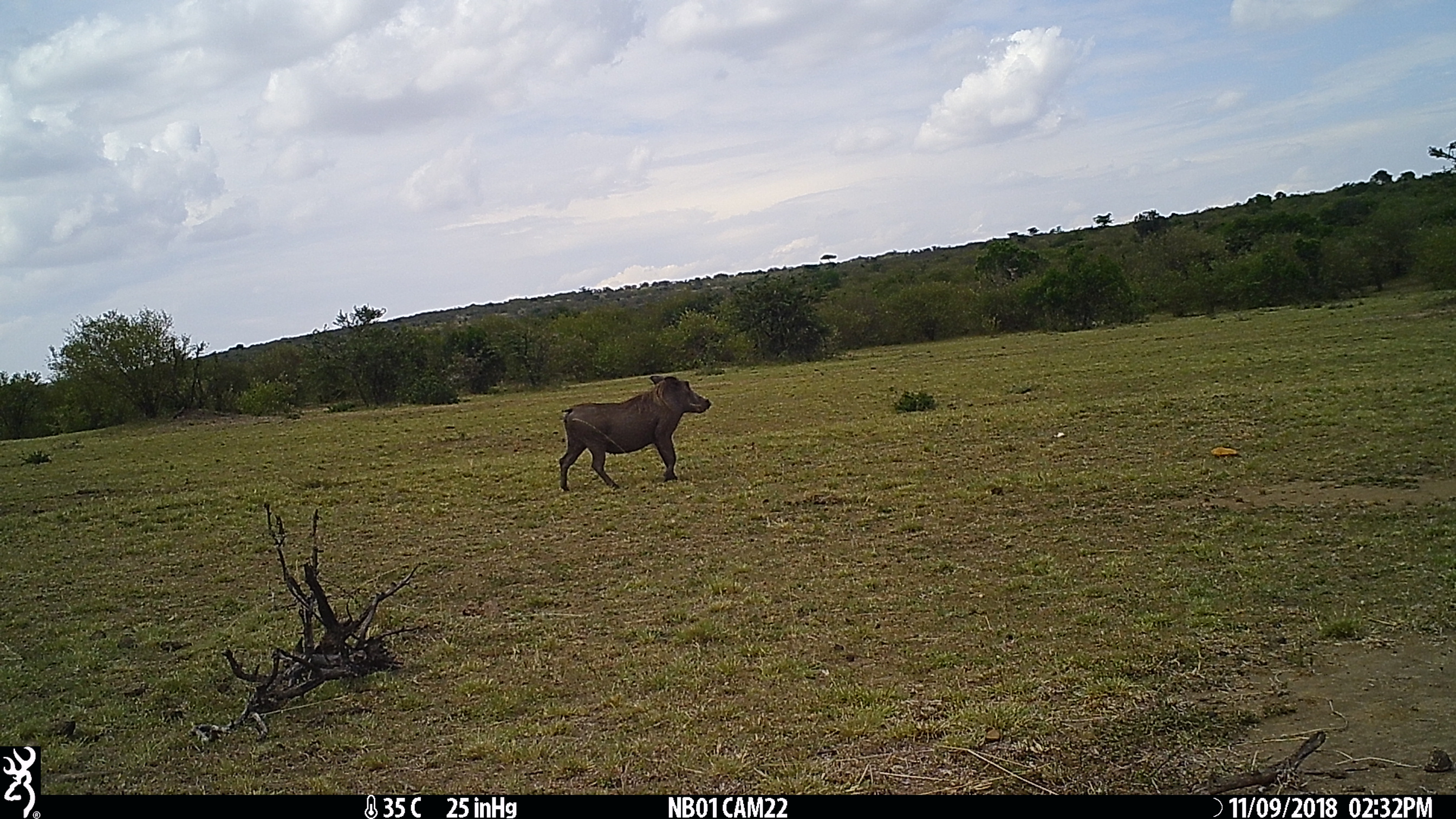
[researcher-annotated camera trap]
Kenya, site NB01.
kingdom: Animalia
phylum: Chordata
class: Mammalia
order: Artiodactyla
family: Suidae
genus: Phacochoerus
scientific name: Phacochoerus africanus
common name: common warthog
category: warthog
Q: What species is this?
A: Warthog (common warthog) (Phacochoerus africanus).